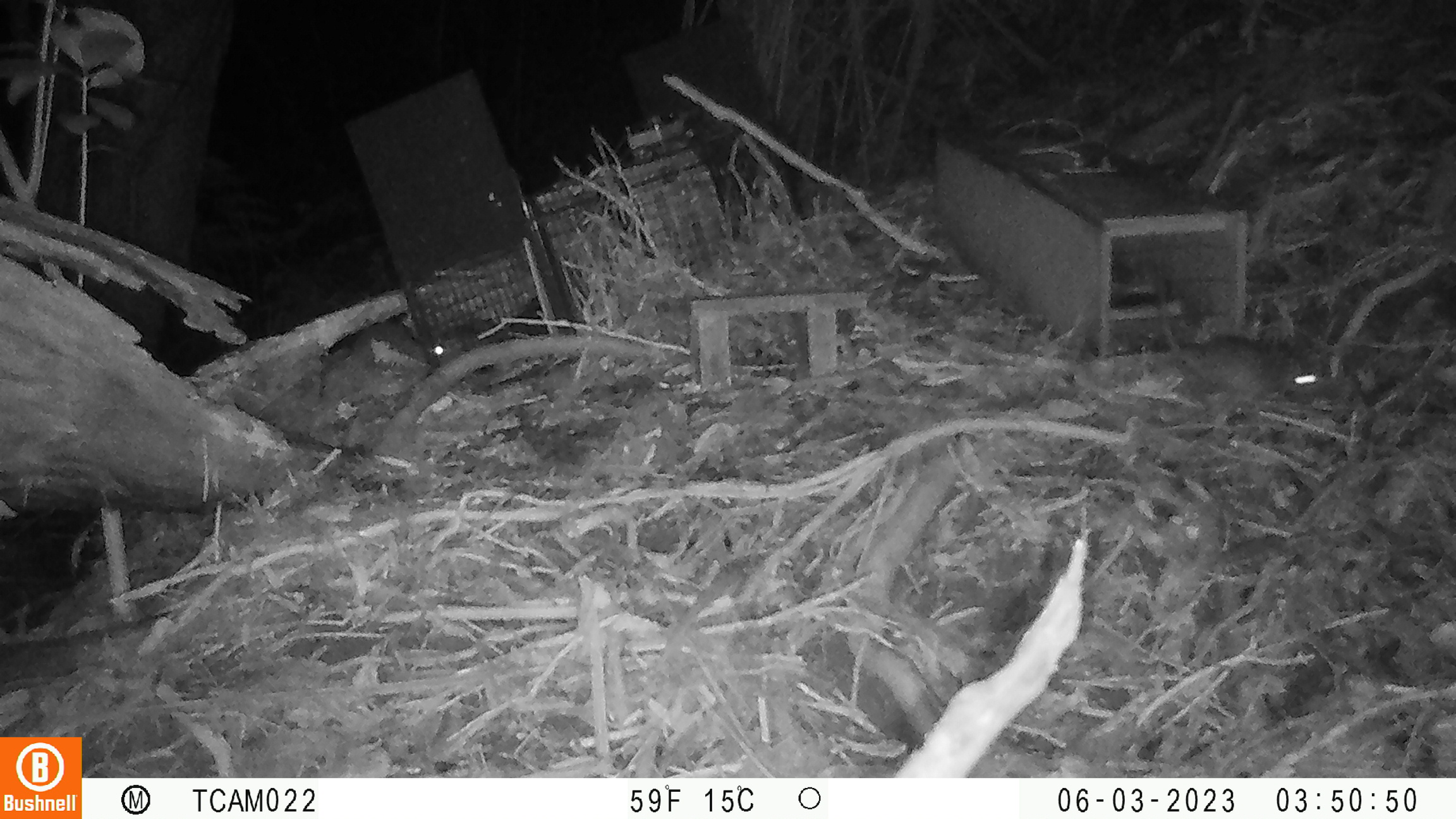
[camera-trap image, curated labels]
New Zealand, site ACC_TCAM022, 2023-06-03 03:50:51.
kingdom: Animalia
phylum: Chordata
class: Mammalia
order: Rodentia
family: Muridae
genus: Rattus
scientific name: Rattus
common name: rat